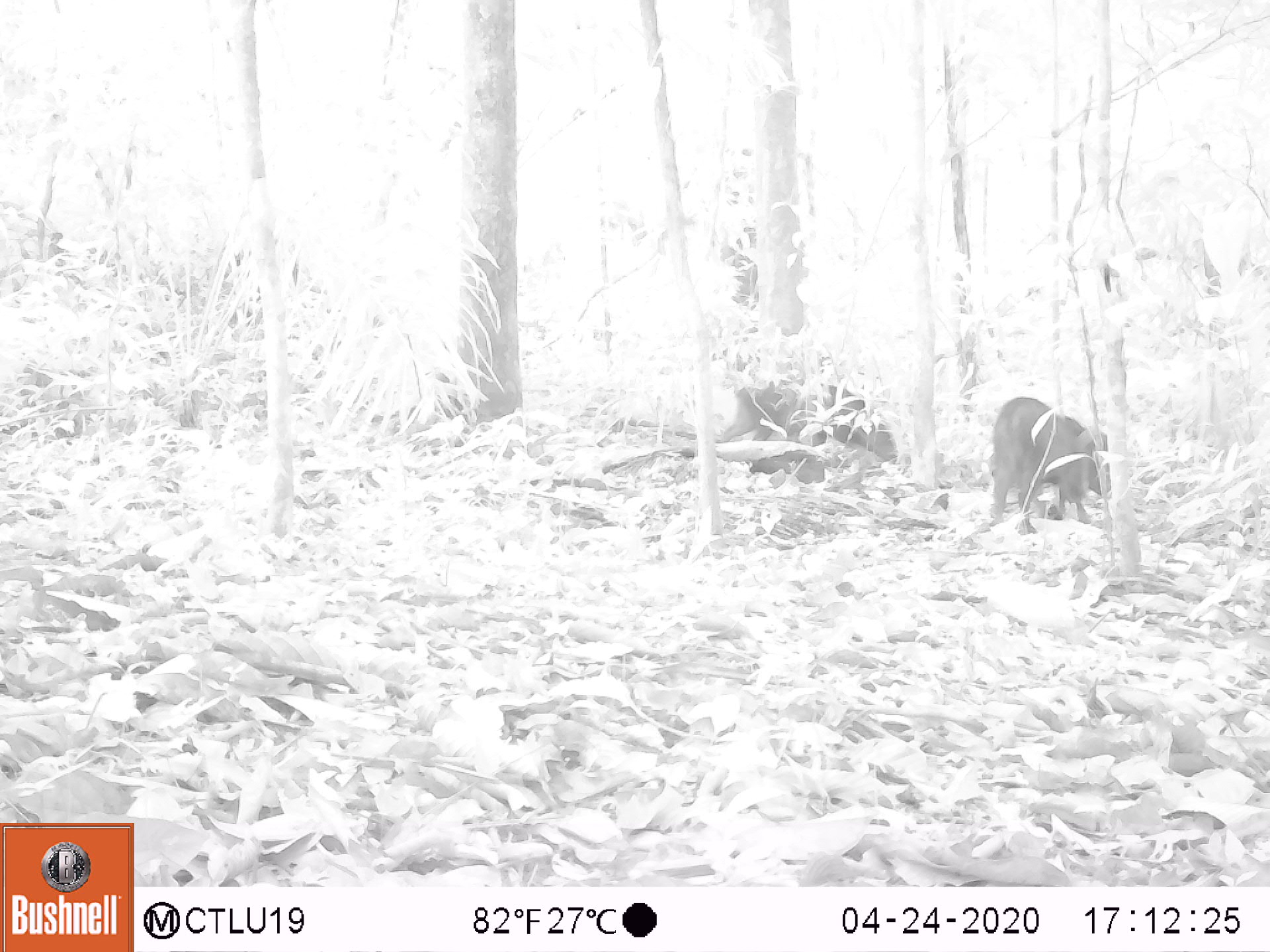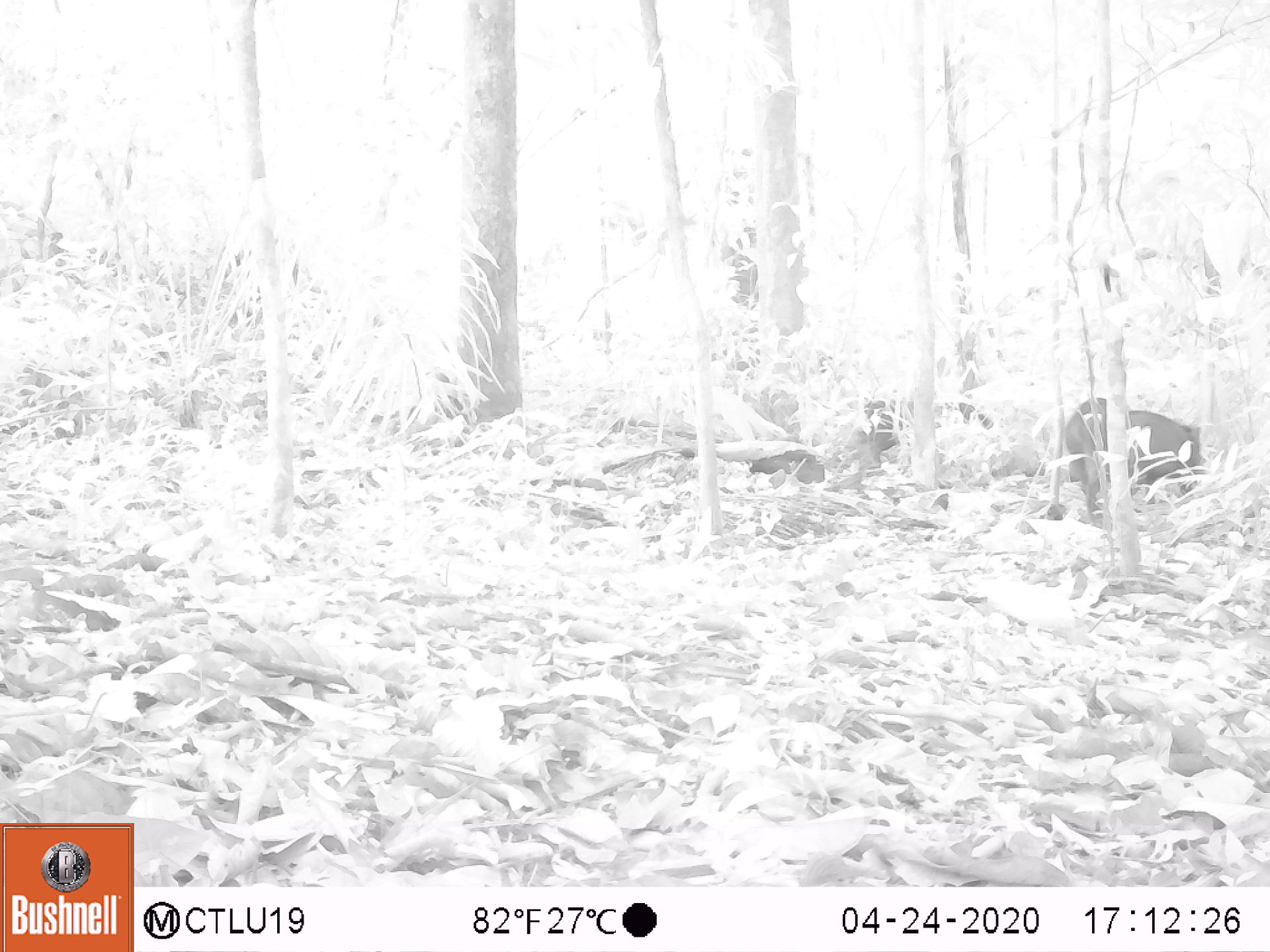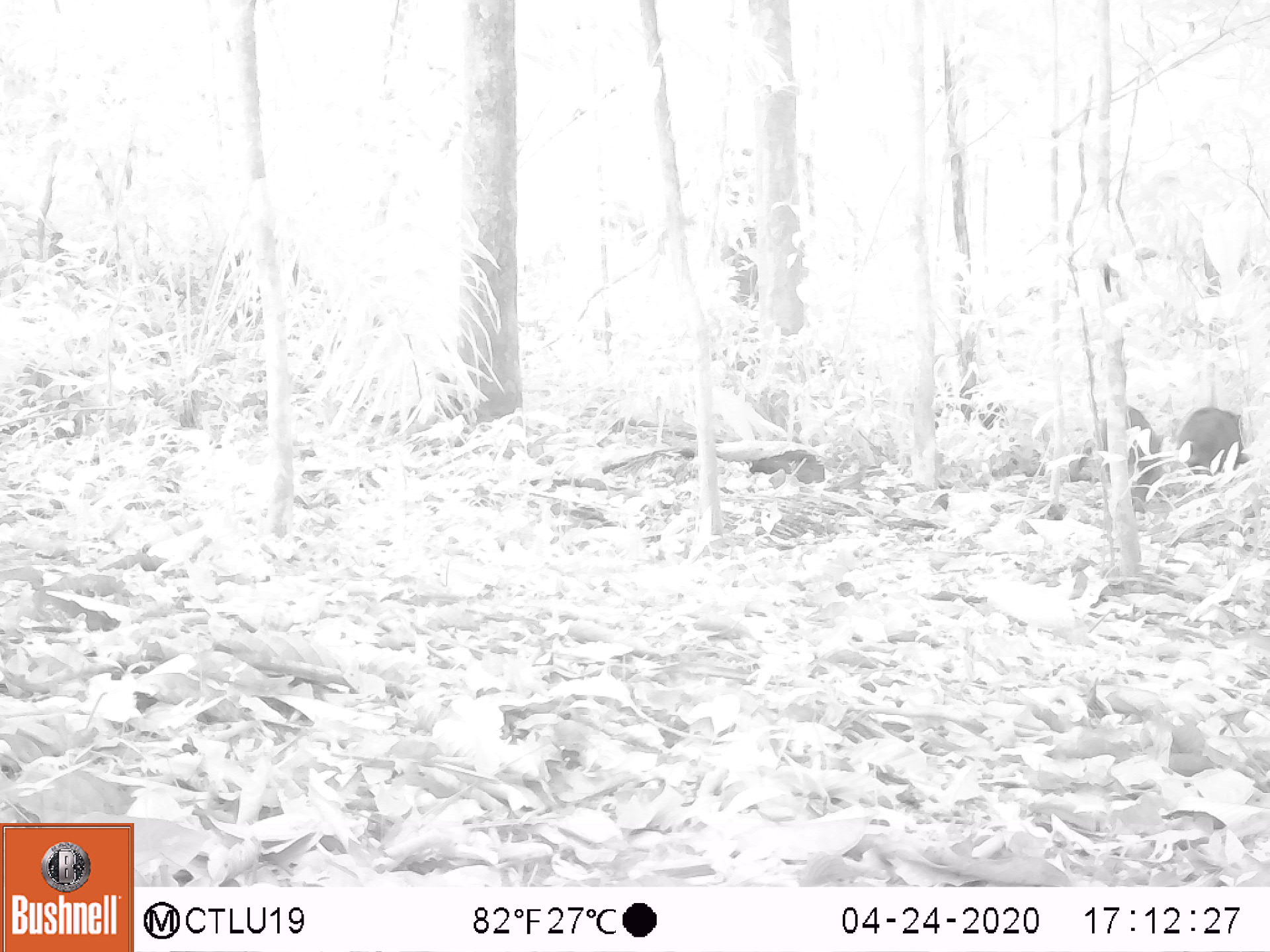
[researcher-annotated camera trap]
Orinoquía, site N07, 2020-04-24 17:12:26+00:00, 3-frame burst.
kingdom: Animalia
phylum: Chordata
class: Mammalia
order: Artiodactyla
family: Tayassuidae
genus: Pecari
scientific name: Pecari tajacu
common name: collared peccary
Collared peccary (Pecari tajacu).